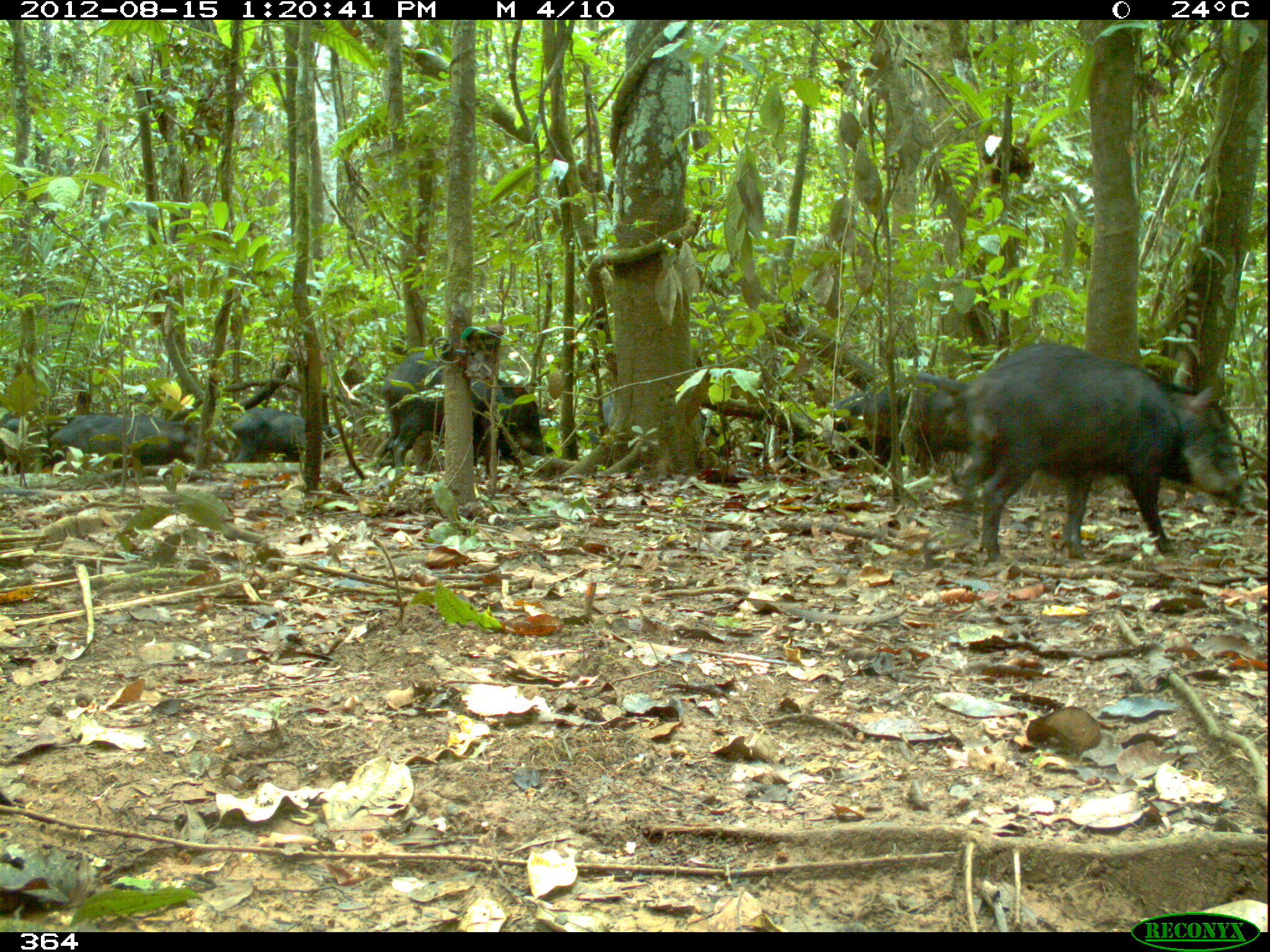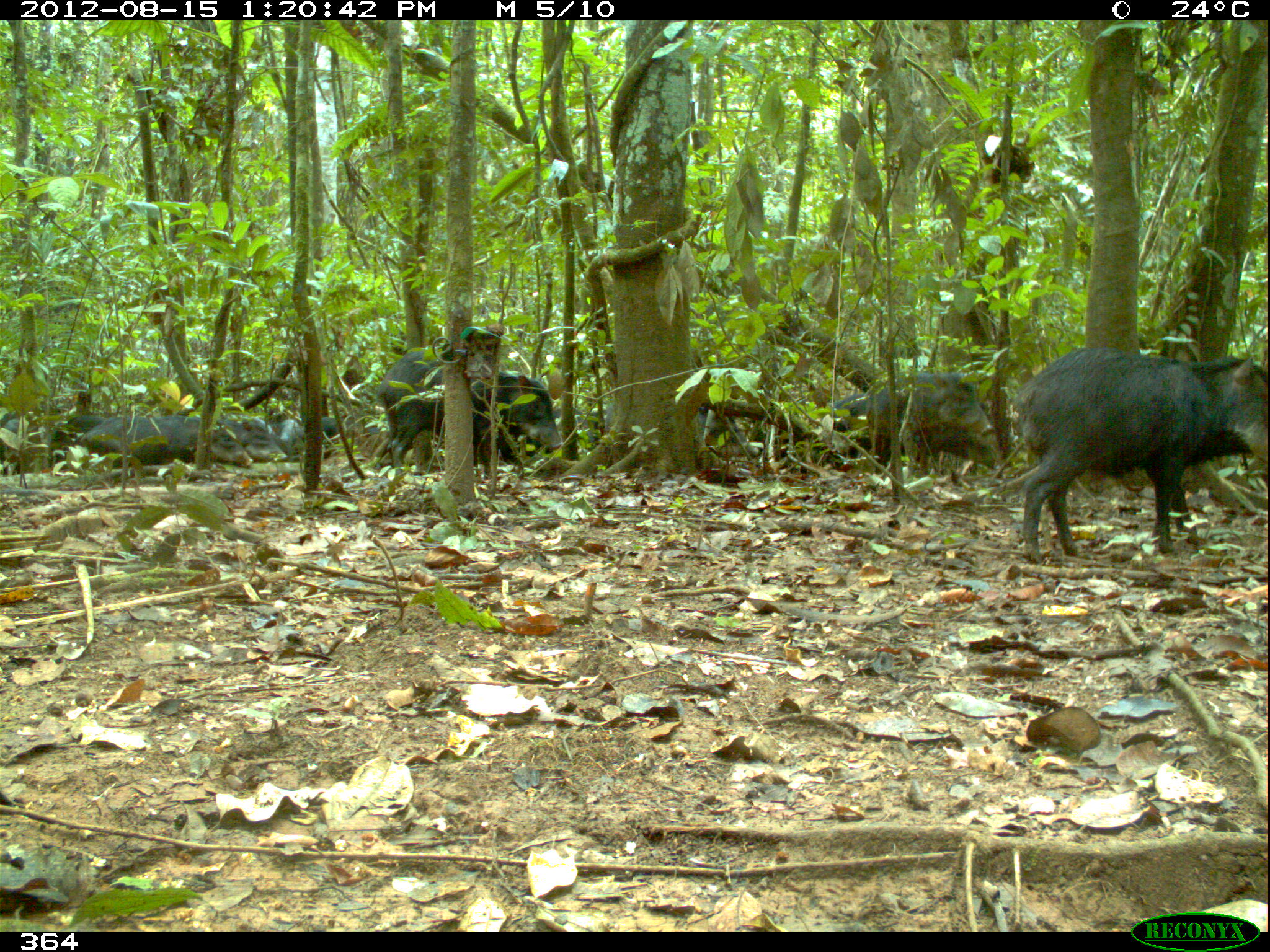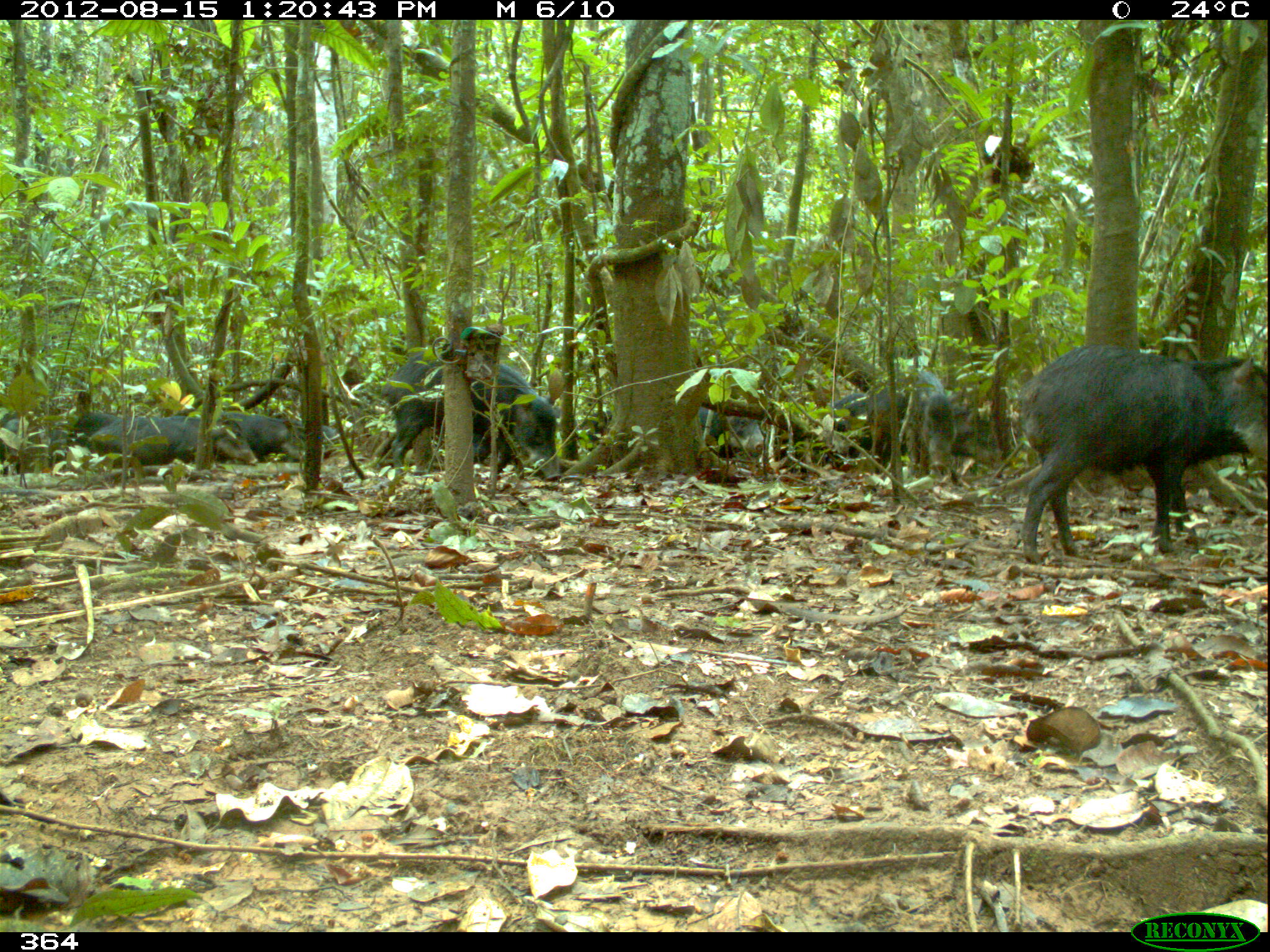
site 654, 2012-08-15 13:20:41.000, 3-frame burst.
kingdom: Animalia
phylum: Chordata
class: Mammalia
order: Artiodactyla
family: Tayassuidae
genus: Tayassu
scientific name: Tayassu pecari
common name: white-lipped peccary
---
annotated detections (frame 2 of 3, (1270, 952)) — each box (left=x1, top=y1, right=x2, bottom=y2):
tayassu pecari: (left=1010, top=344, right=1267, bottom=564); (left=376, top=350, right=562, bottom=477); (left=865, top=370, right=994, bottom=473); (left=81, top=416, right=253, bottom=469); (left=604, top=400, right=759, bottom=458); (left=500, top=406, right=594, bottom=463); (left=819, top=392, right=869, bottom=466); (left=216, top=416, right=288, bottom=462); (left=46, top=415, right=107, bottom=468); (left=939, top=426, right=1000, bottom=471); (left=1, top=416, right=24, bottom=475); (left=271, top=418, right=303, bottom=452); (left=322, top=416, right=353, bottom=440)